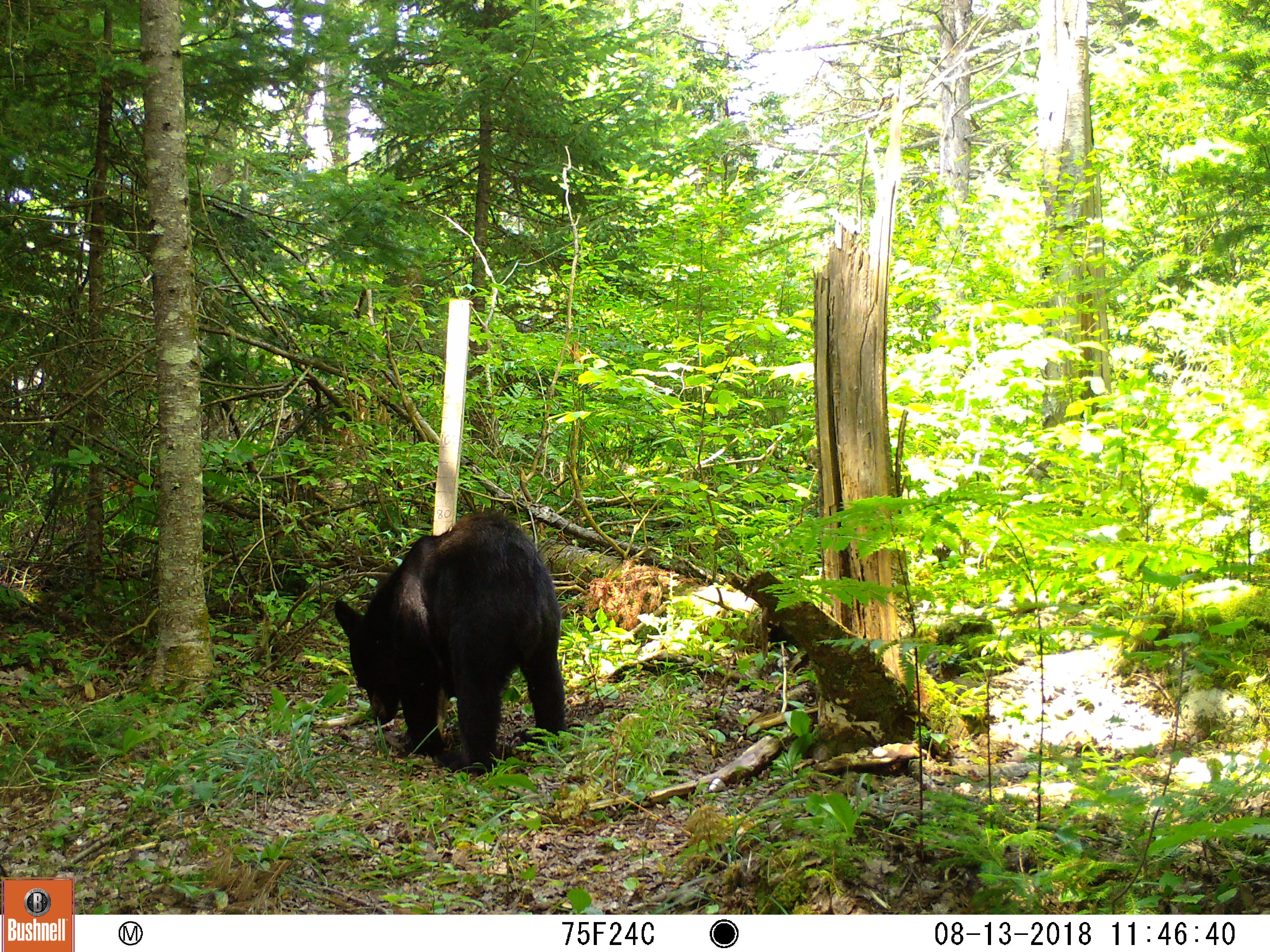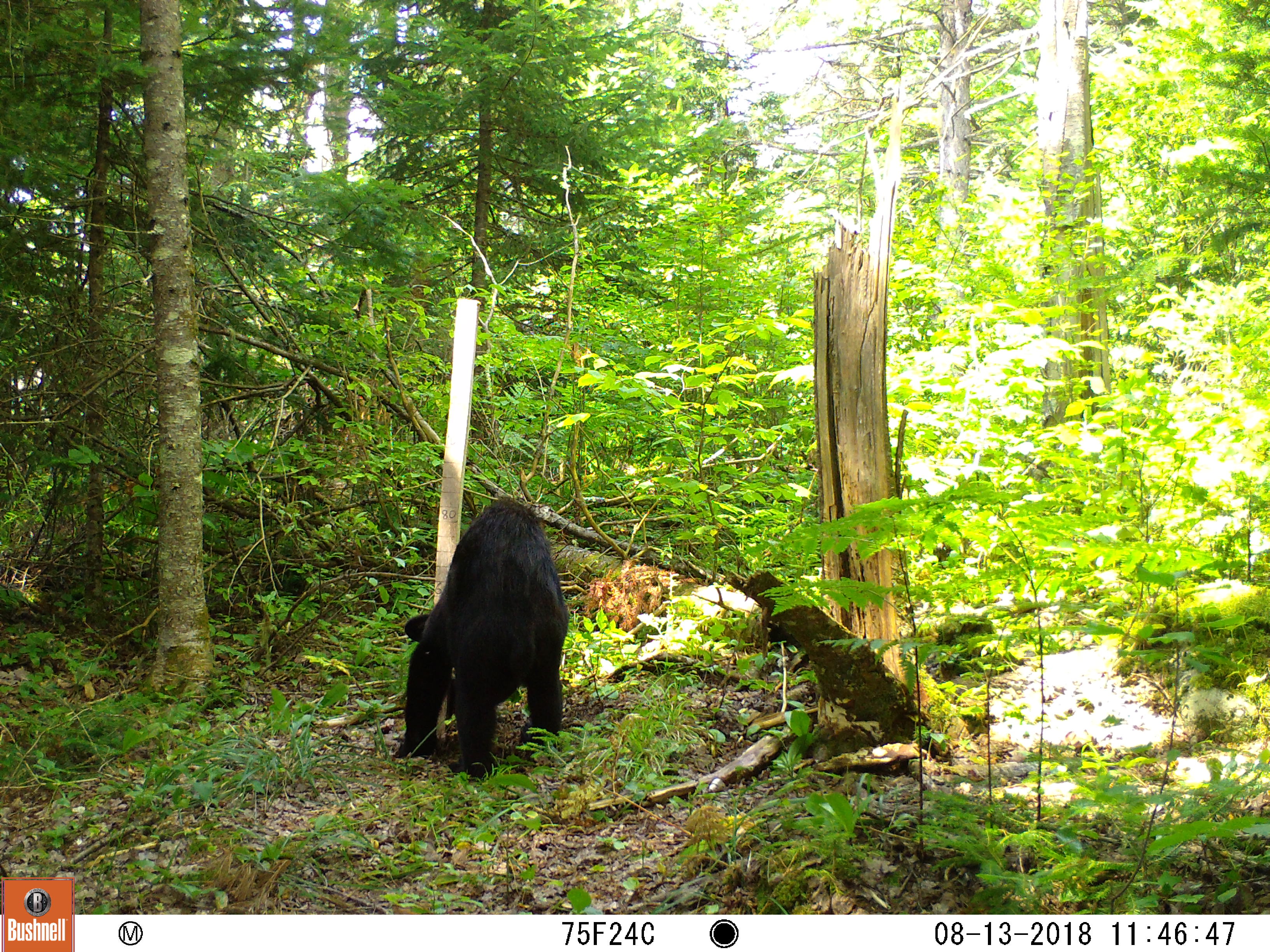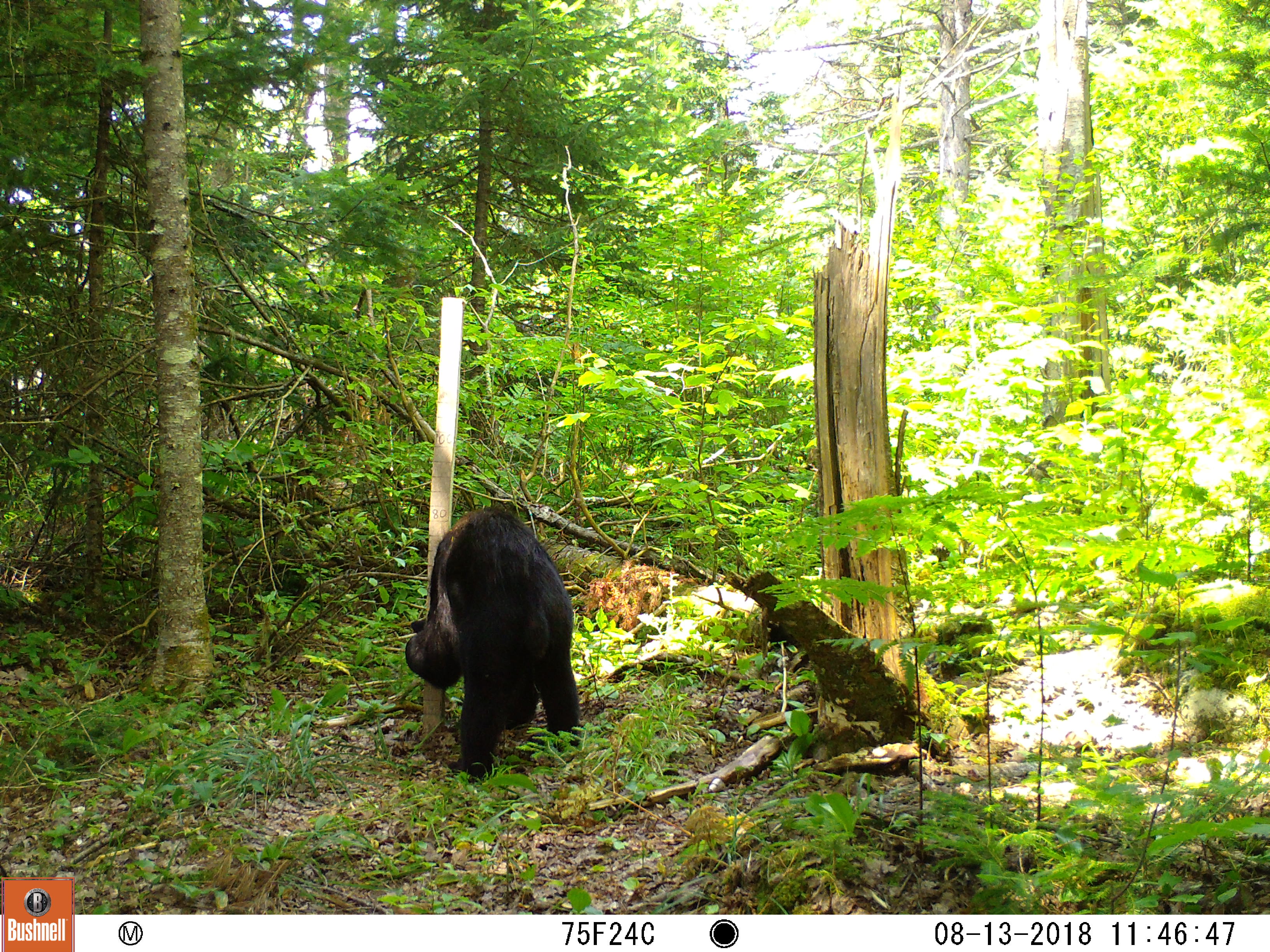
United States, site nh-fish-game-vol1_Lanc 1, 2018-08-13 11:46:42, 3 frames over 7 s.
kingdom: Animalia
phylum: Chordata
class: Mammalia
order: Carnivora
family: Ursidae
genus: Ursus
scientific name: Ursus americanus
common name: black bear